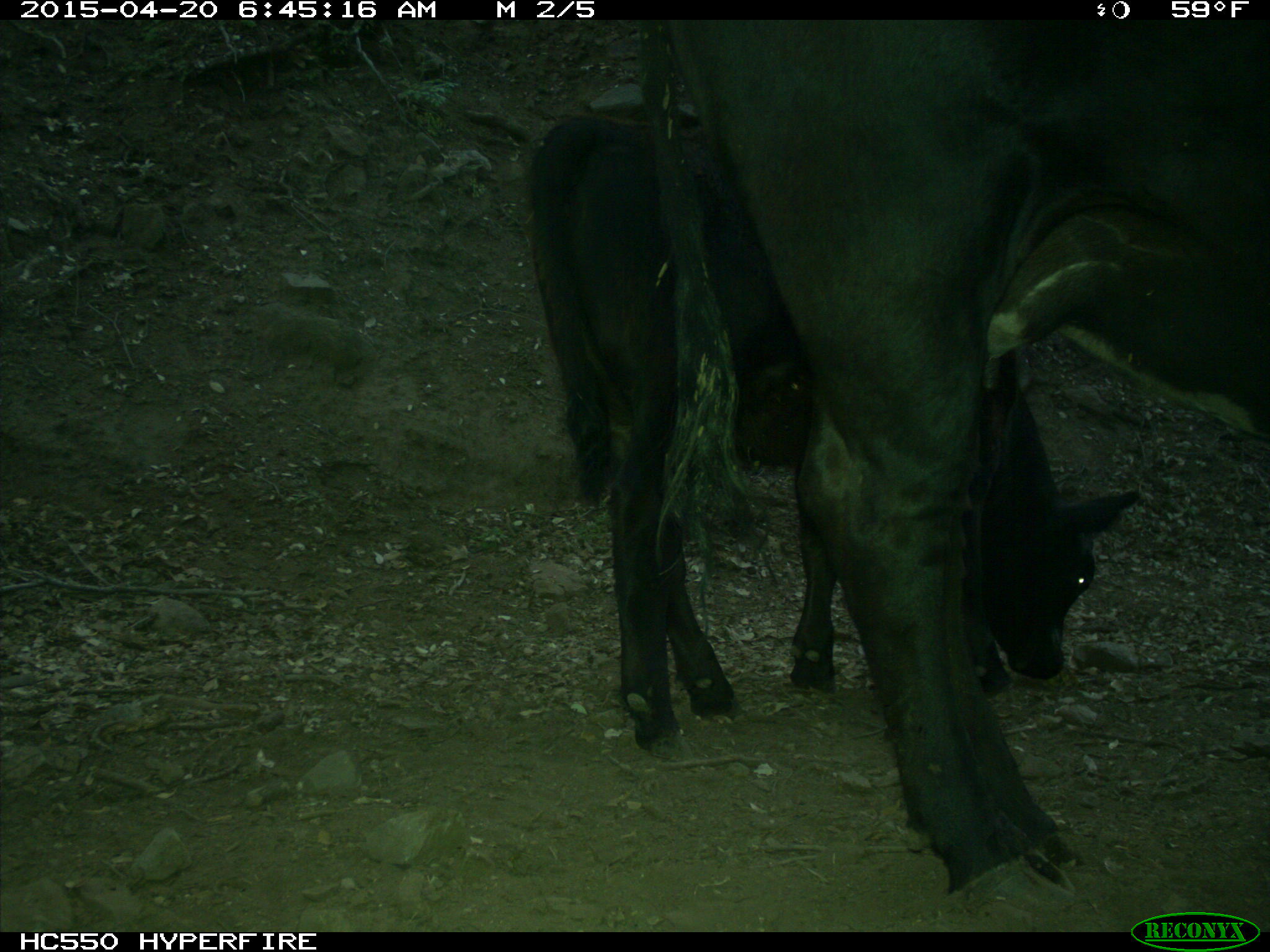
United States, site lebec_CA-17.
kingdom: Animalia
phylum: Chordata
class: Mammalia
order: Artiodactyla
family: Bovidae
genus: Bos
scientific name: Bos taurus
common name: domestic cow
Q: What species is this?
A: Bos taurus (domestic cow).